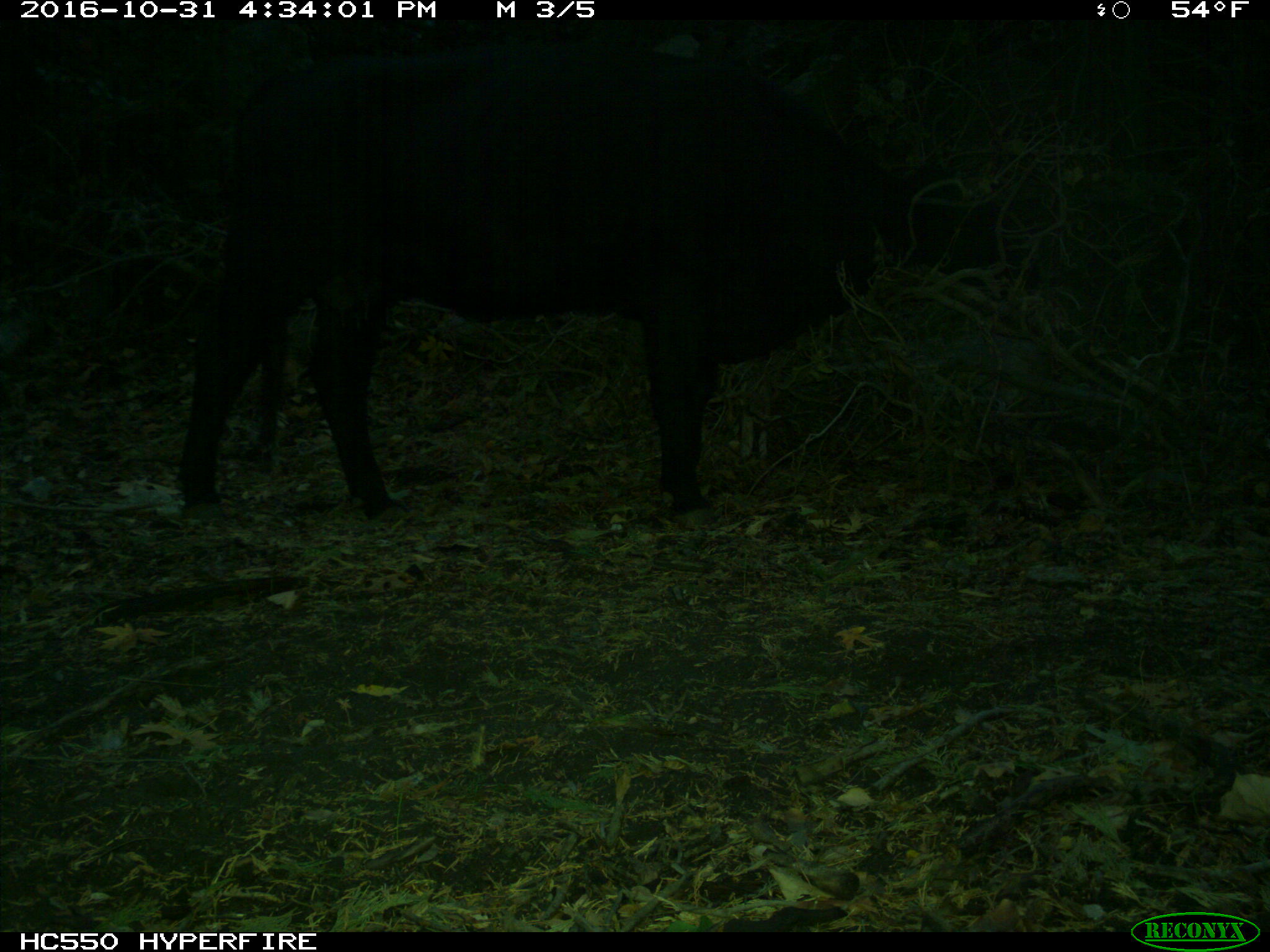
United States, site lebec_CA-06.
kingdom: Animalia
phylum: Chordata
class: Mammalia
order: Artiodactyla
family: Bovidae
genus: Bos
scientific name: Bos taurus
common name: domestic cow